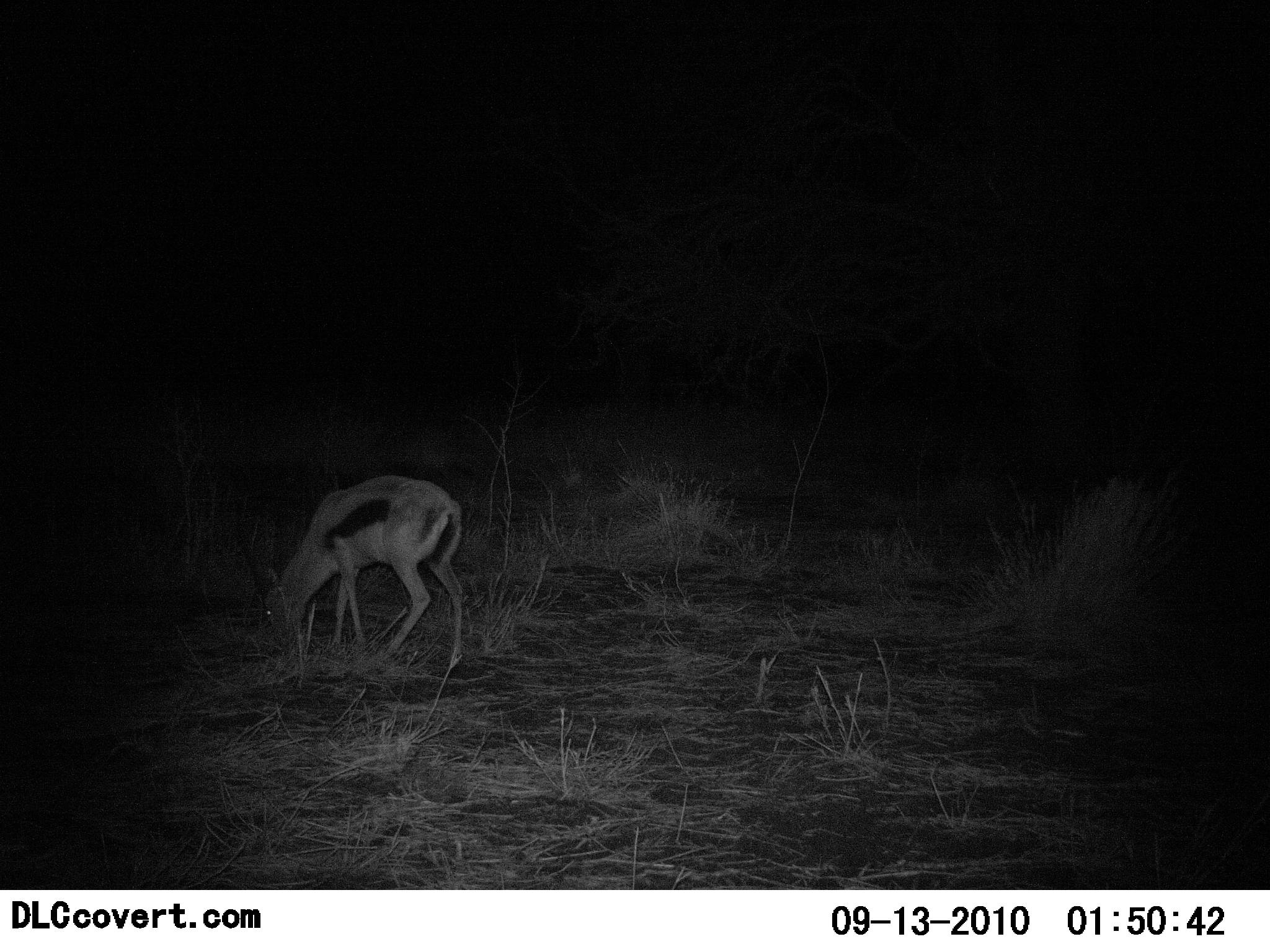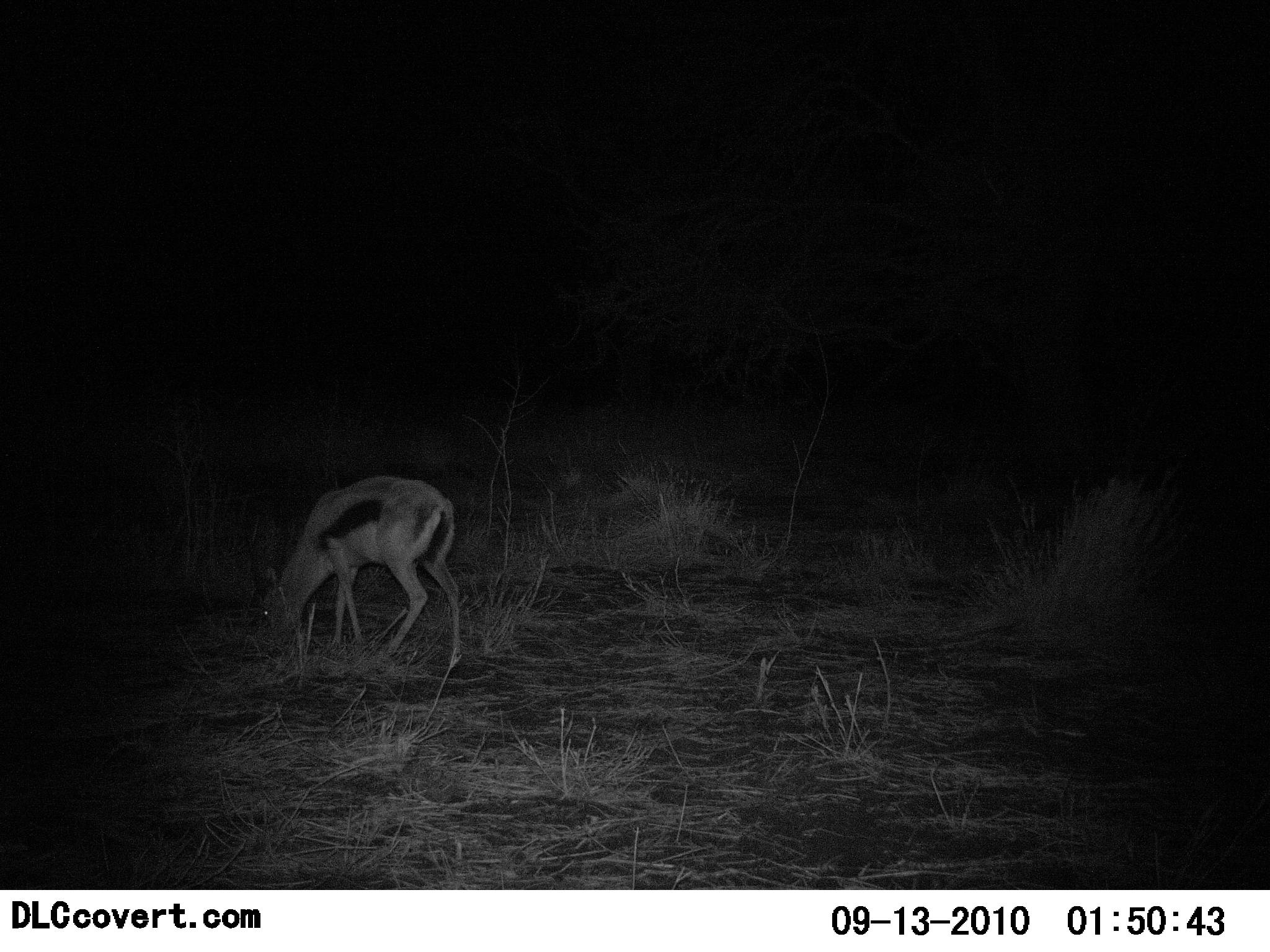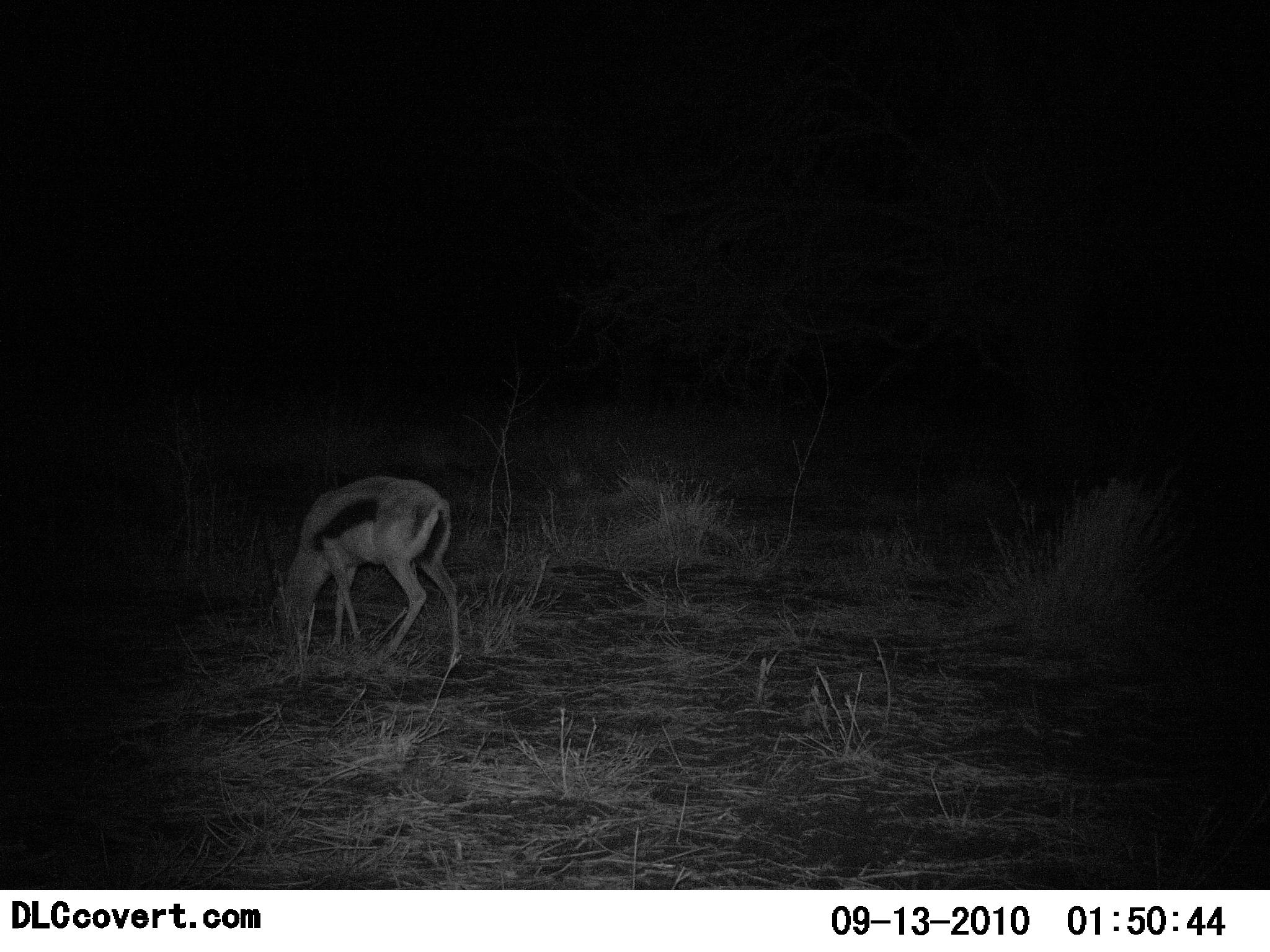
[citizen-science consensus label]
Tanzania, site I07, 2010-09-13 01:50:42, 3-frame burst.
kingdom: Animalia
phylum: Chordata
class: Mammalia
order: Artiodactyla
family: Bovidae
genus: Eudorcas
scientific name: Eudorcas thomsonii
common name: thomson's gazelle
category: gazellethomsons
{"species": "gazellethomsons (thomson's gazelle) (Eudorcas thomsonii)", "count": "1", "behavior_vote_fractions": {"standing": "0%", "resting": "0%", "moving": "0%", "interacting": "0%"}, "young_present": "0%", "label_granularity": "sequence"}